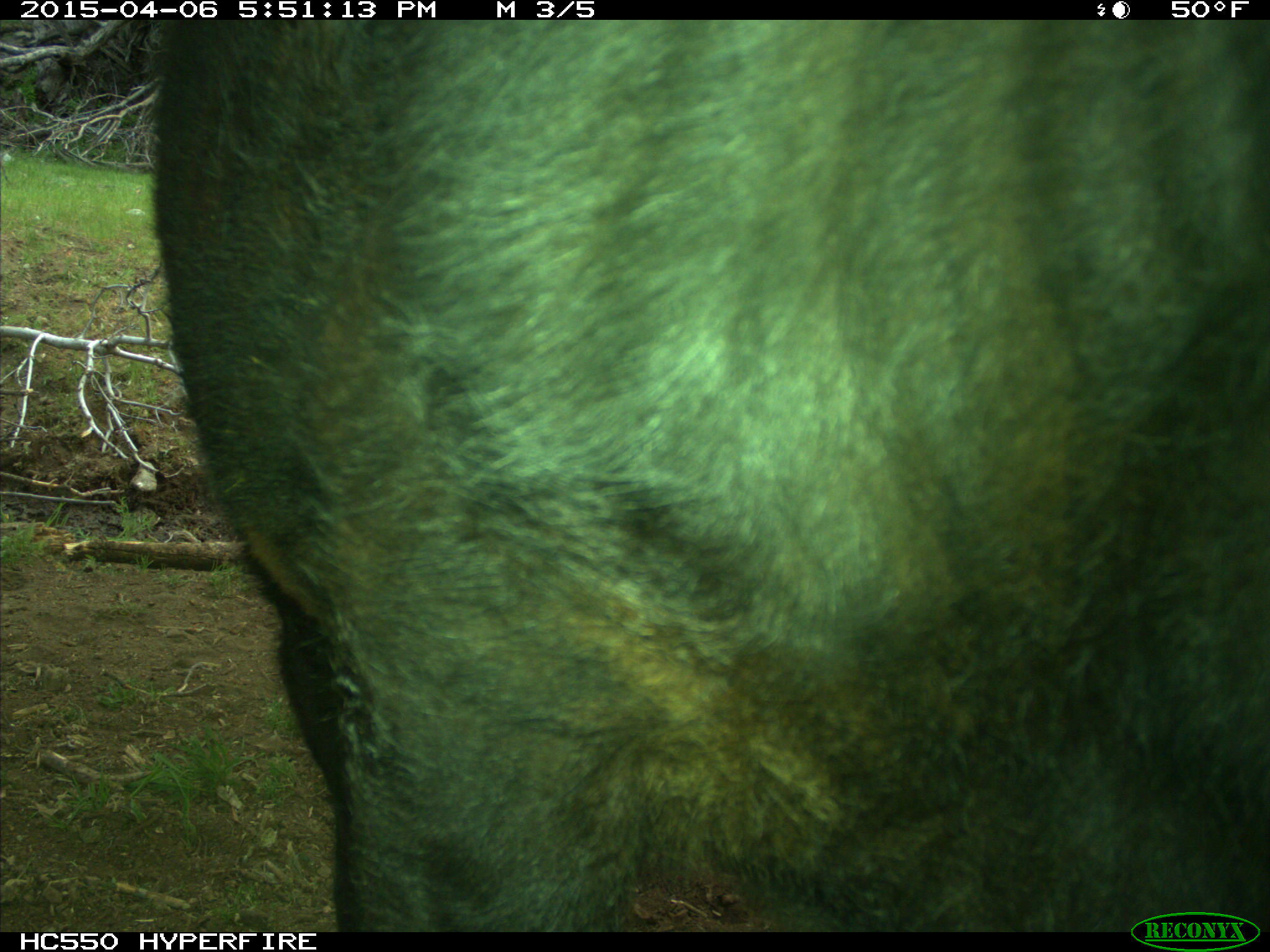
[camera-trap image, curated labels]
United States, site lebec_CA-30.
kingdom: Animalia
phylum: Chordata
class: Mammalia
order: Artiodactyla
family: Bovidae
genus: Bos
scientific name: Bos taurus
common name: domestic cow